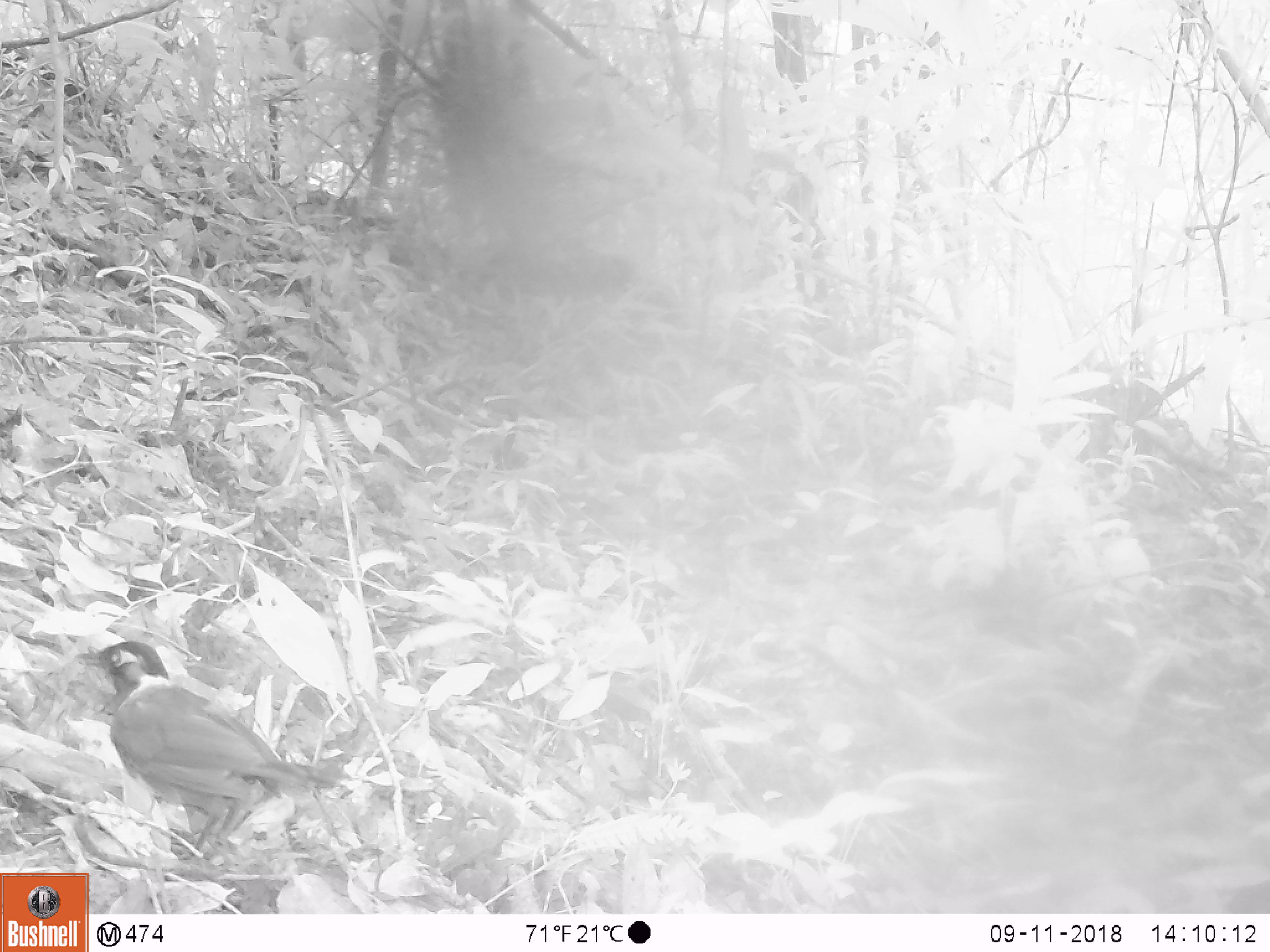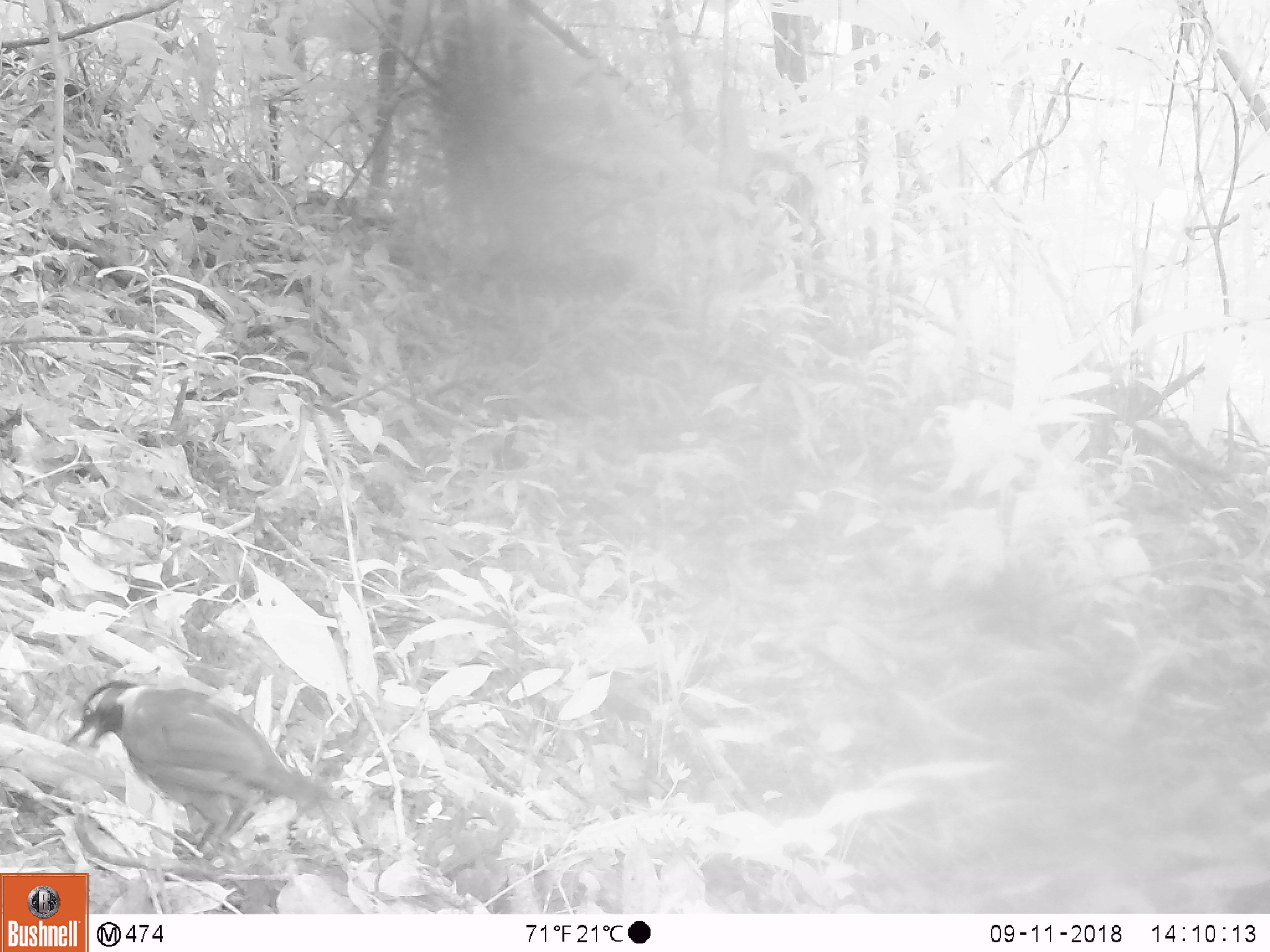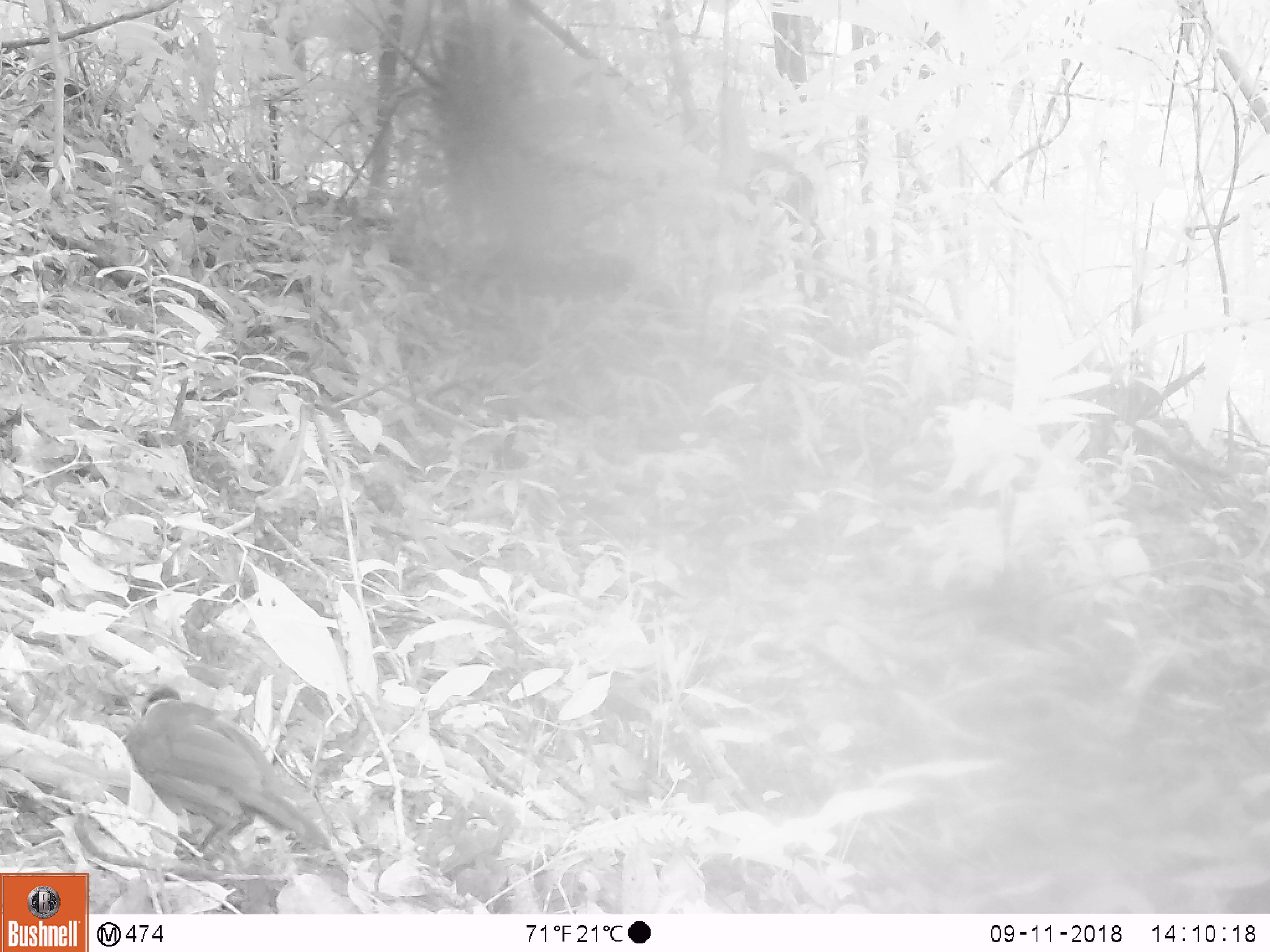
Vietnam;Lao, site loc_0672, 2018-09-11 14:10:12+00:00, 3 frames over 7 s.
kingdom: Animalia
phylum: Chordata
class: Aves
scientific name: Aves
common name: bird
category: unidentified bird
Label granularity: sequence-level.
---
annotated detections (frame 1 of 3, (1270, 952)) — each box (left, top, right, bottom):
unidentified bird: (75, 638, 339, 856)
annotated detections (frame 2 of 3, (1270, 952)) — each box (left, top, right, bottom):
unidentified bird: (68, 679, 333, 859)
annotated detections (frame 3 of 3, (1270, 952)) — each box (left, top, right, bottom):
unidentified bird: (124, 684, 329, 855)